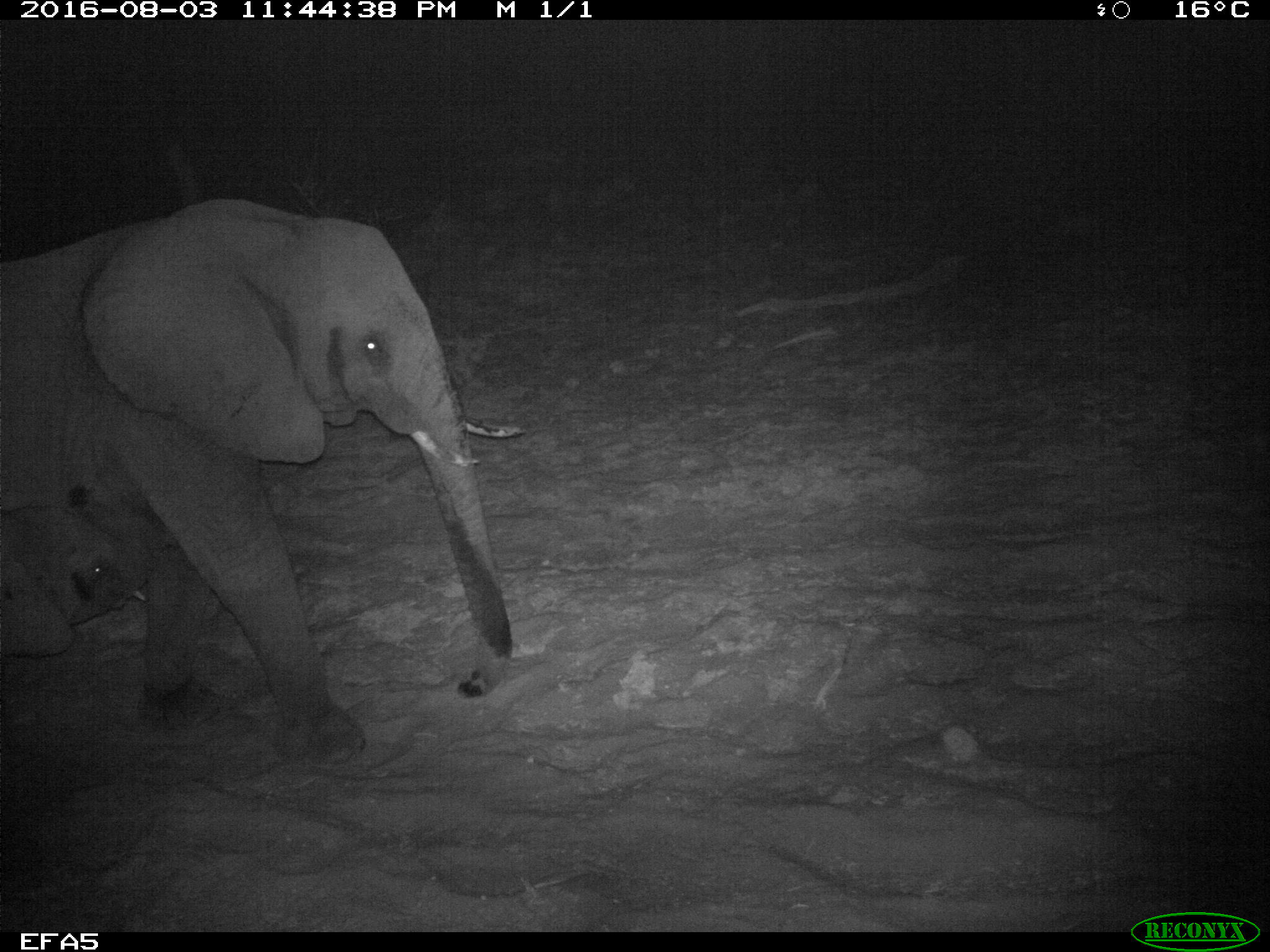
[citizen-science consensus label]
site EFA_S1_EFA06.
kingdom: Animalia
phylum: Chordata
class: Mammalia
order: Proboscidea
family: Elephantidae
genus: Loxodonta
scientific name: Loxodonta africana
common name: african bush elephant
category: elephant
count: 1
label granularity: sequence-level